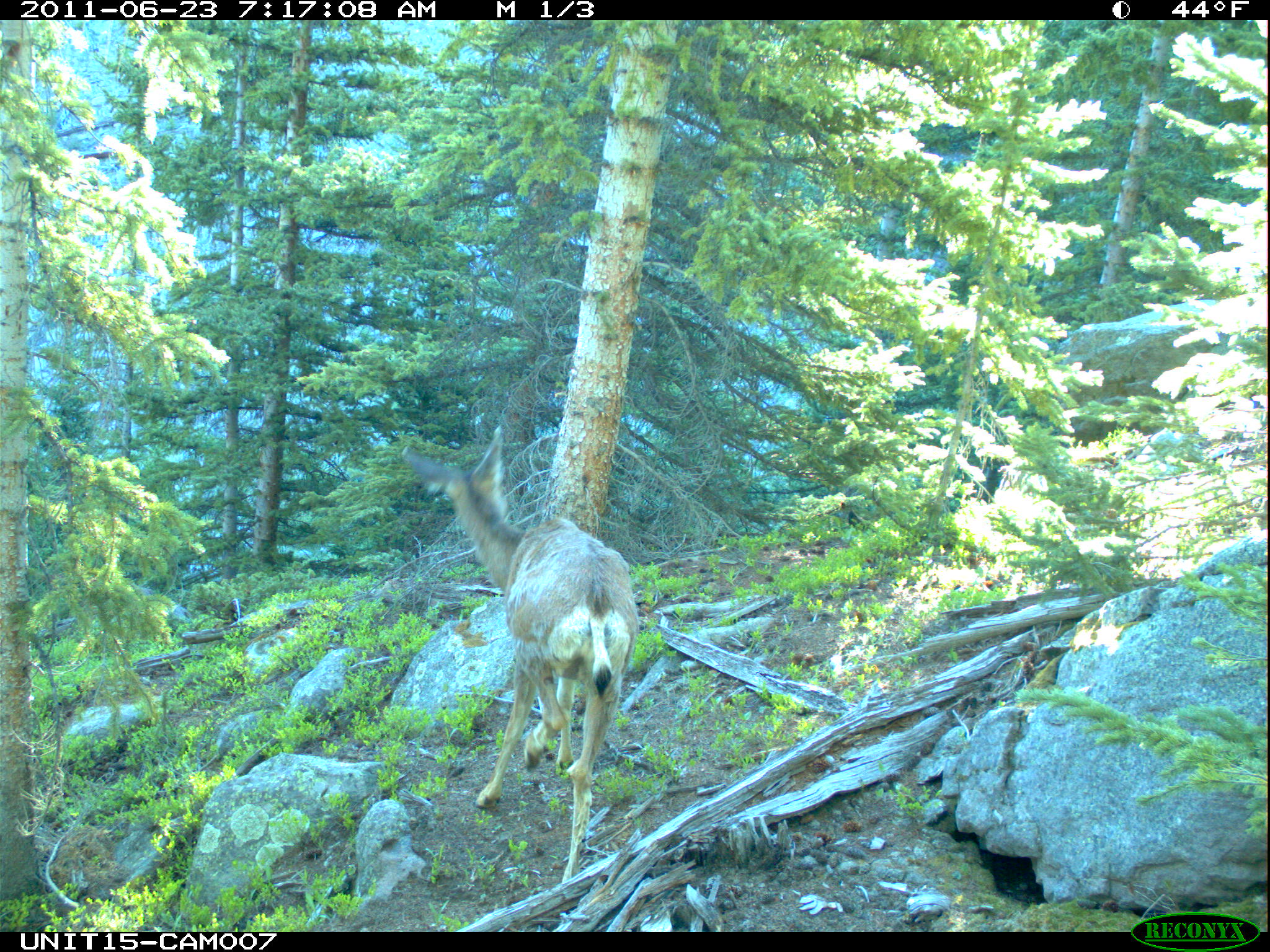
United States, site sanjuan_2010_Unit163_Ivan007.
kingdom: Animalia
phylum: Chordata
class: Mammalia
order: Artiodactyla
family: Cervidae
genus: Odocoileus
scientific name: Odocoileus hemionus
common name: mule deer